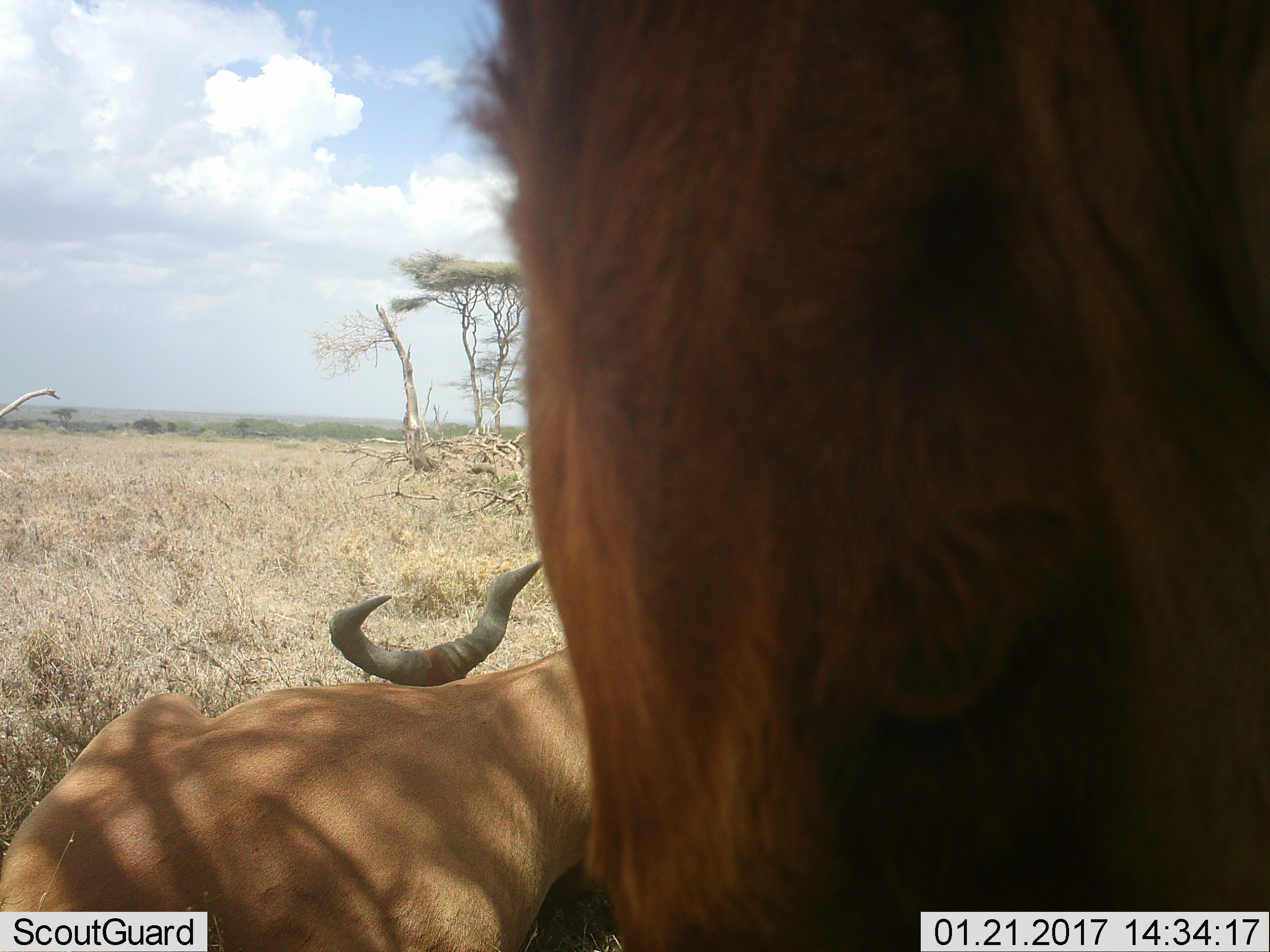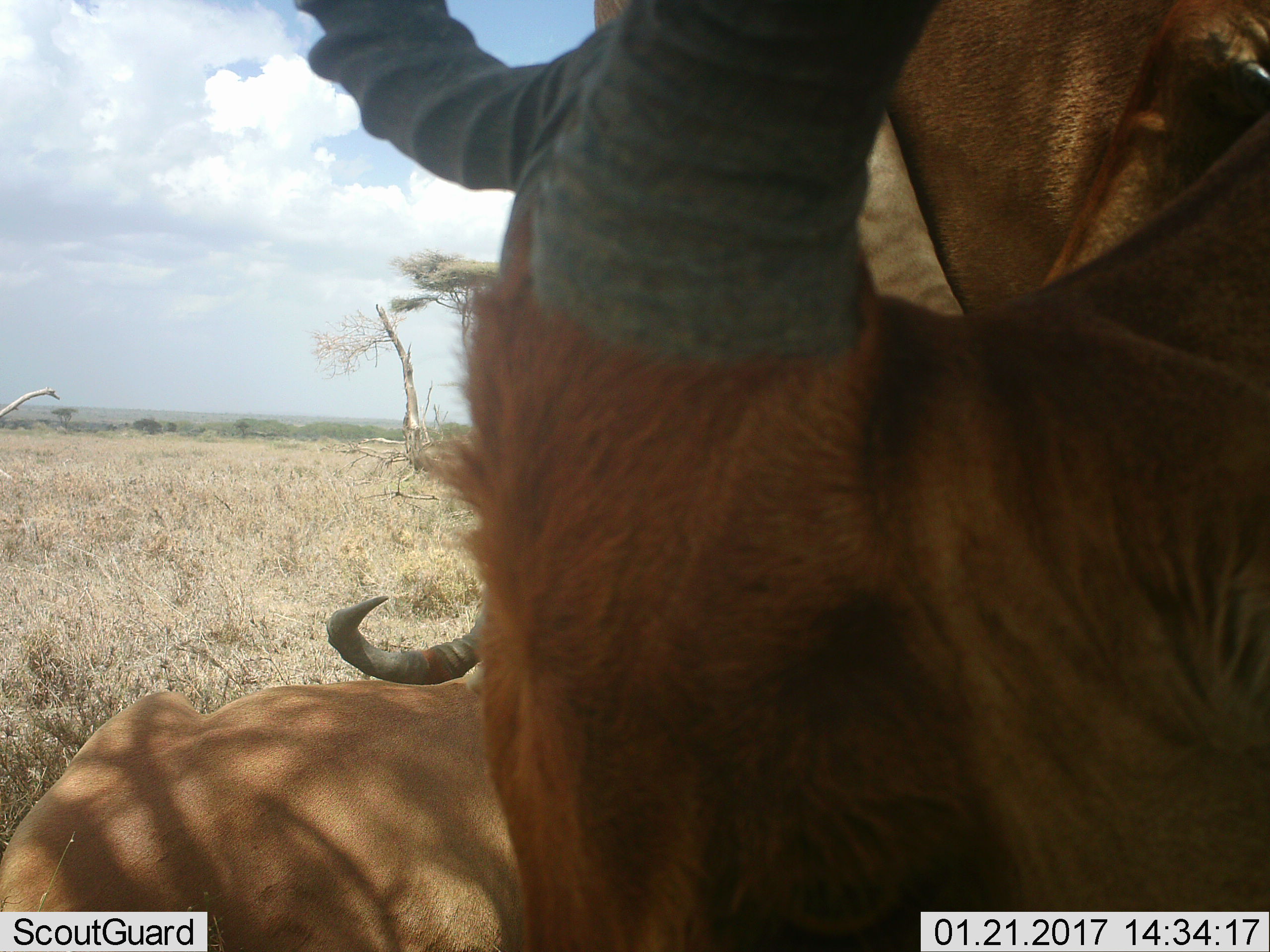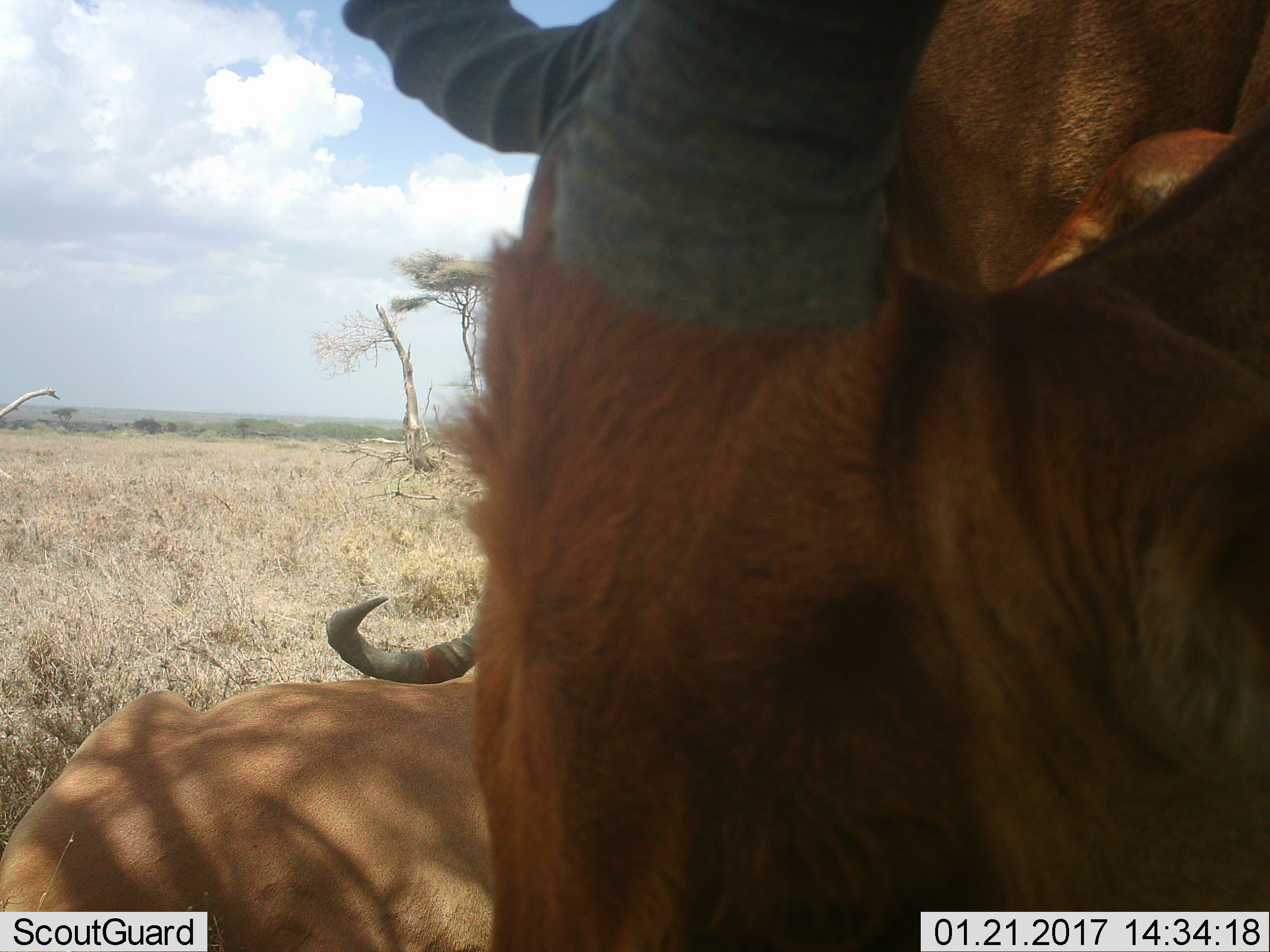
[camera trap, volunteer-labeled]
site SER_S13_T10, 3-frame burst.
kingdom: Animalia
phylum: Chordata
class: Mammalia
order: Artiodactyla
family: Bovidae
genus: Alcelaphus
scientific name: Alcelaphus buselaphus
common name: hartebeest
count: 3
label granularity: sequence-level